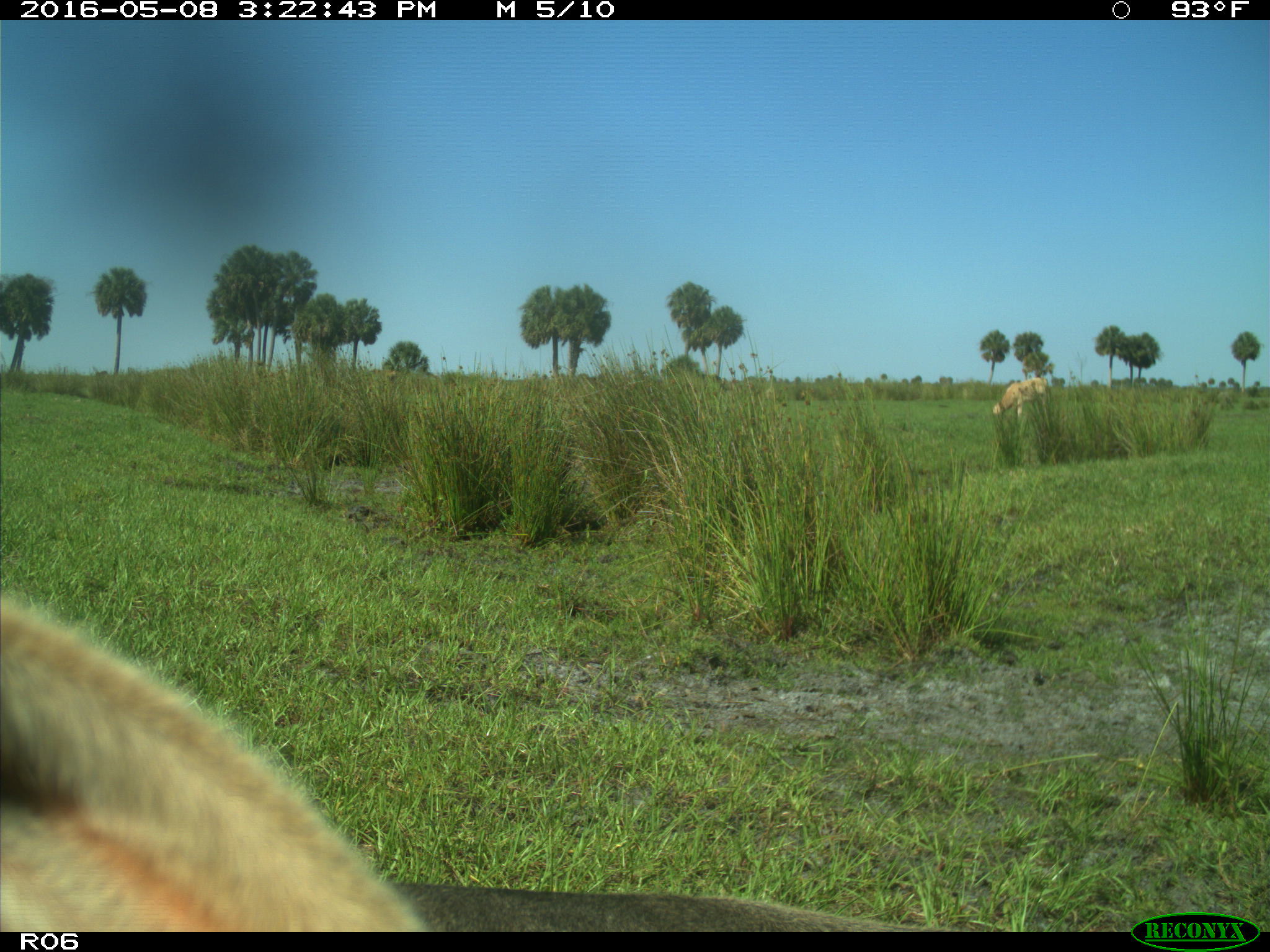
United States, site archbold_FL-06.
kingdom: Animalia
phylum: Chordata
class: Mammalia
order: Artiodactyla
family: Bovidae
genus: Bos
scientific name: Bos taurus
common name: domestic cow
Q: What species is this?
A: Bos taurus (domestic cow).